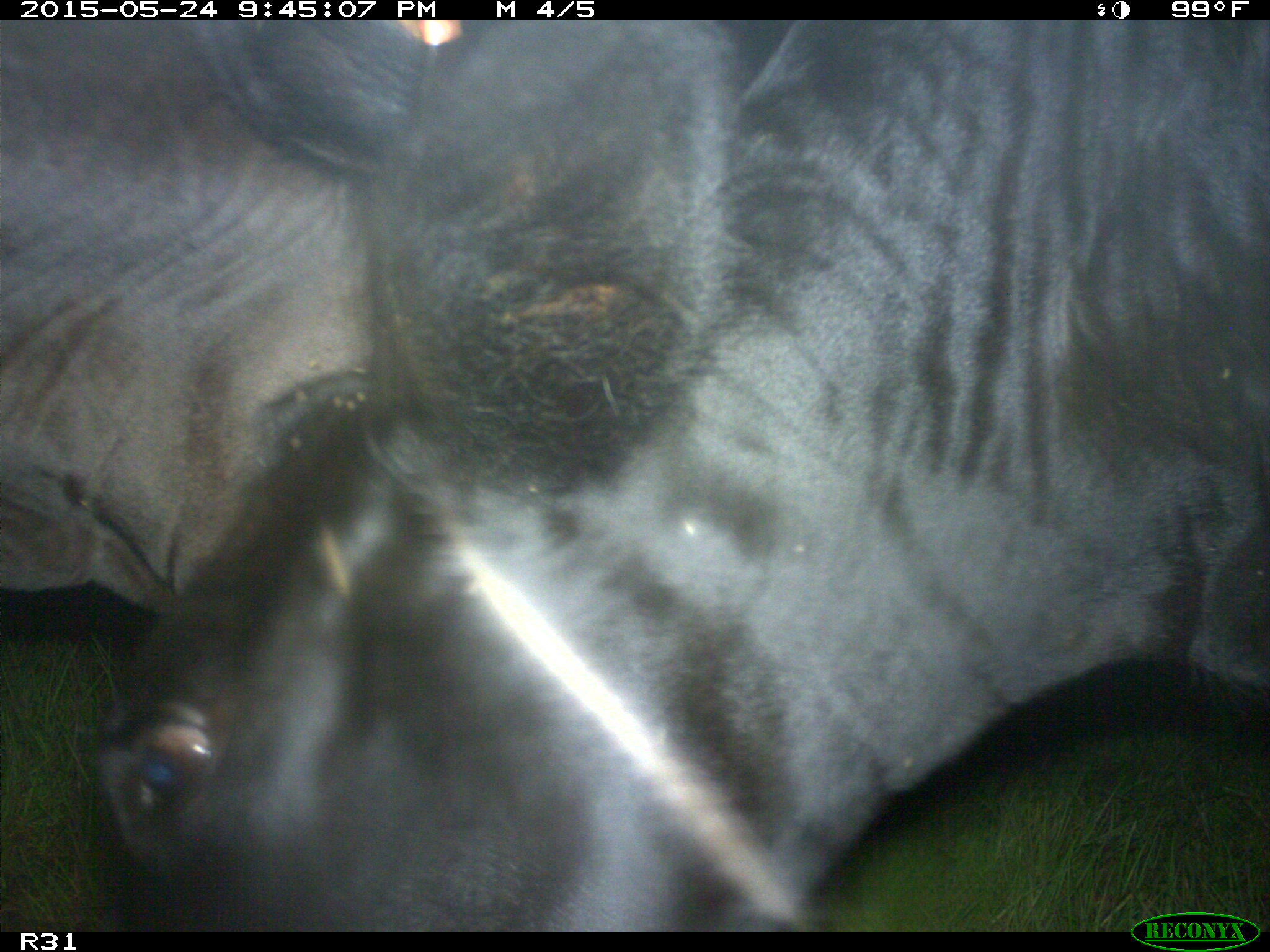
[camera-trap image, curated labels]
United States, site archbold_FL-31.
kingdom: Animalia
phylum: Chordata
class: Mammalia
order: Artiodactyla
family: Bovidae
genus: Bos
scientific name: Bos taurus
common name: domestic cow